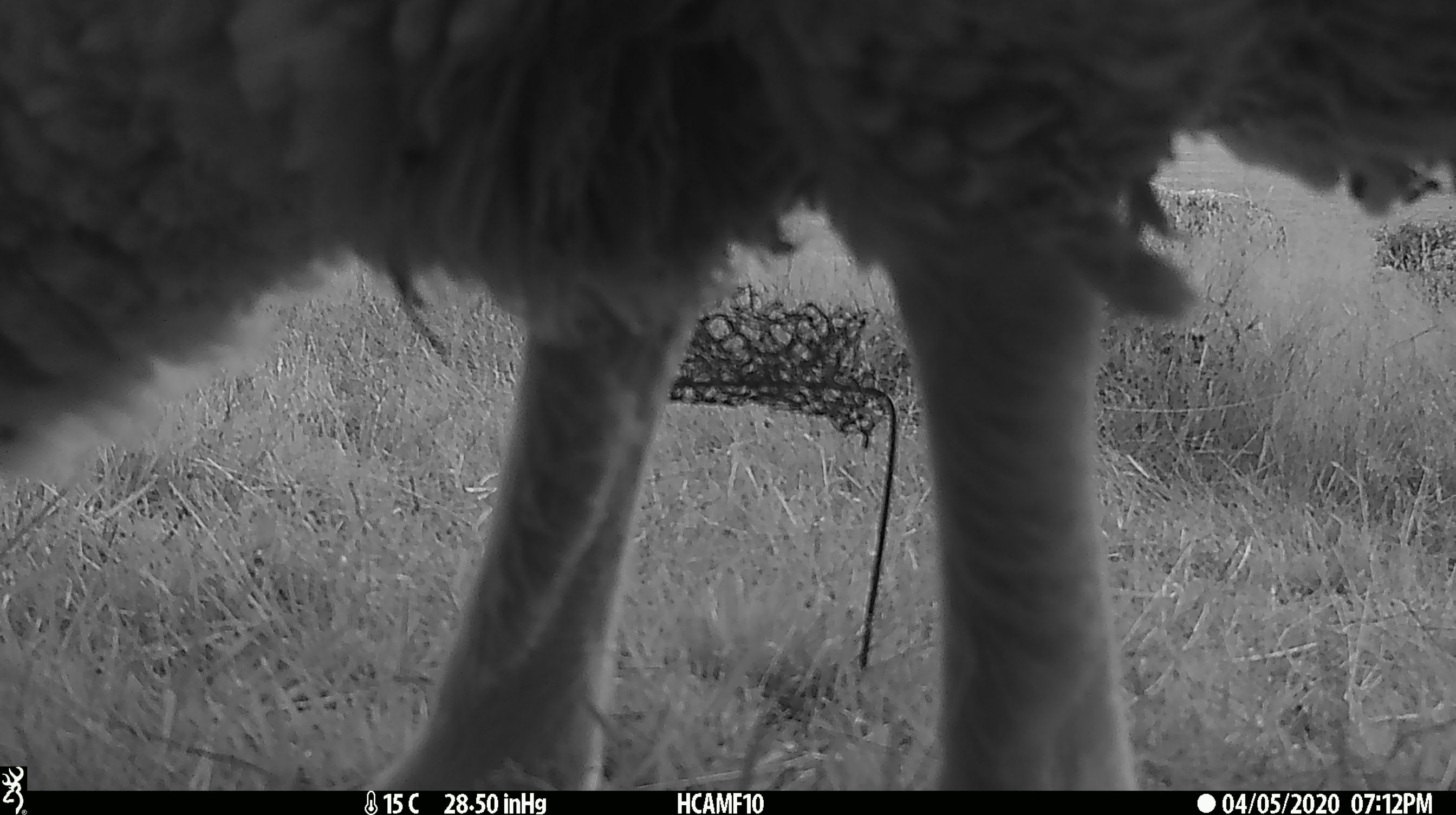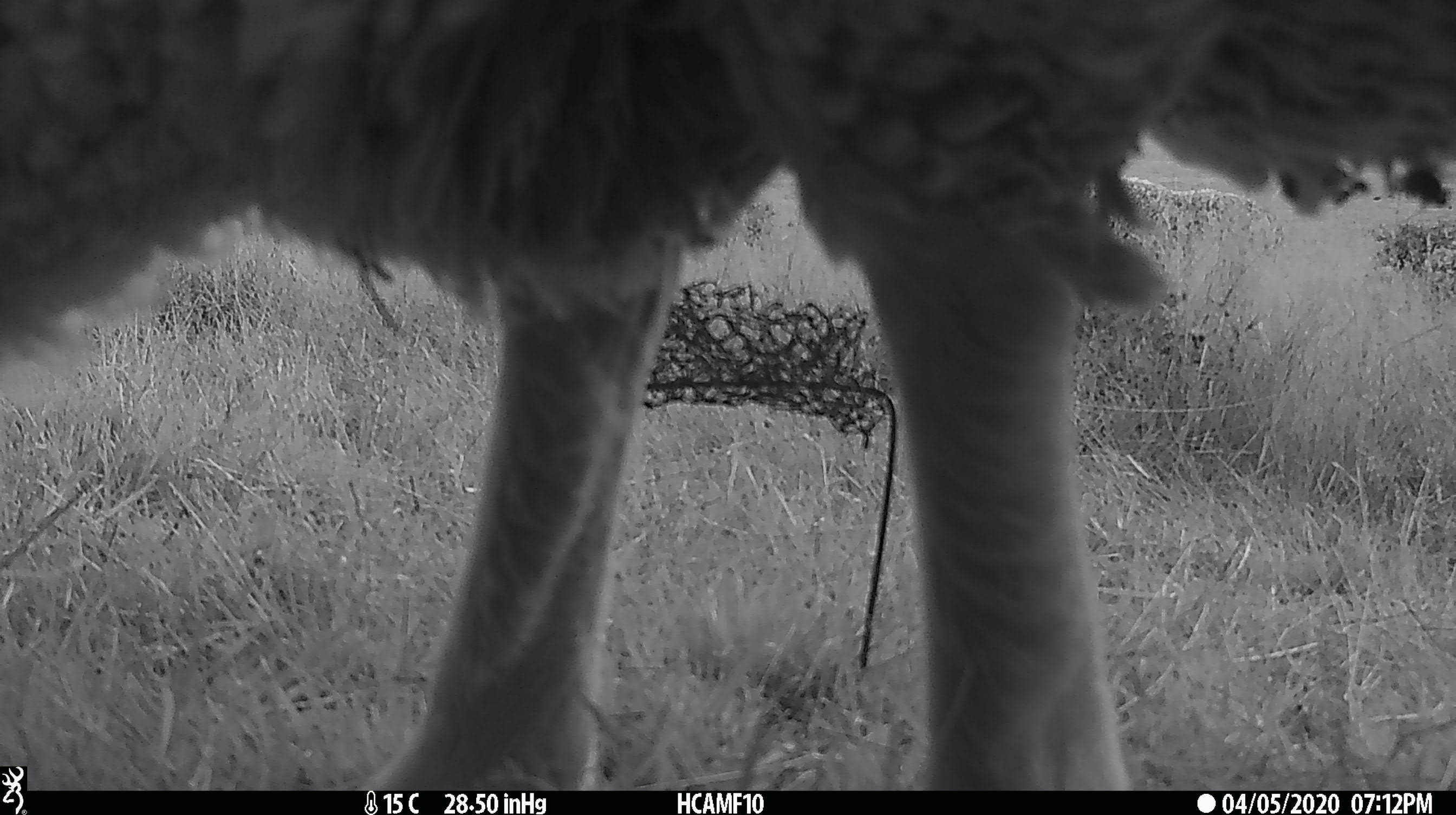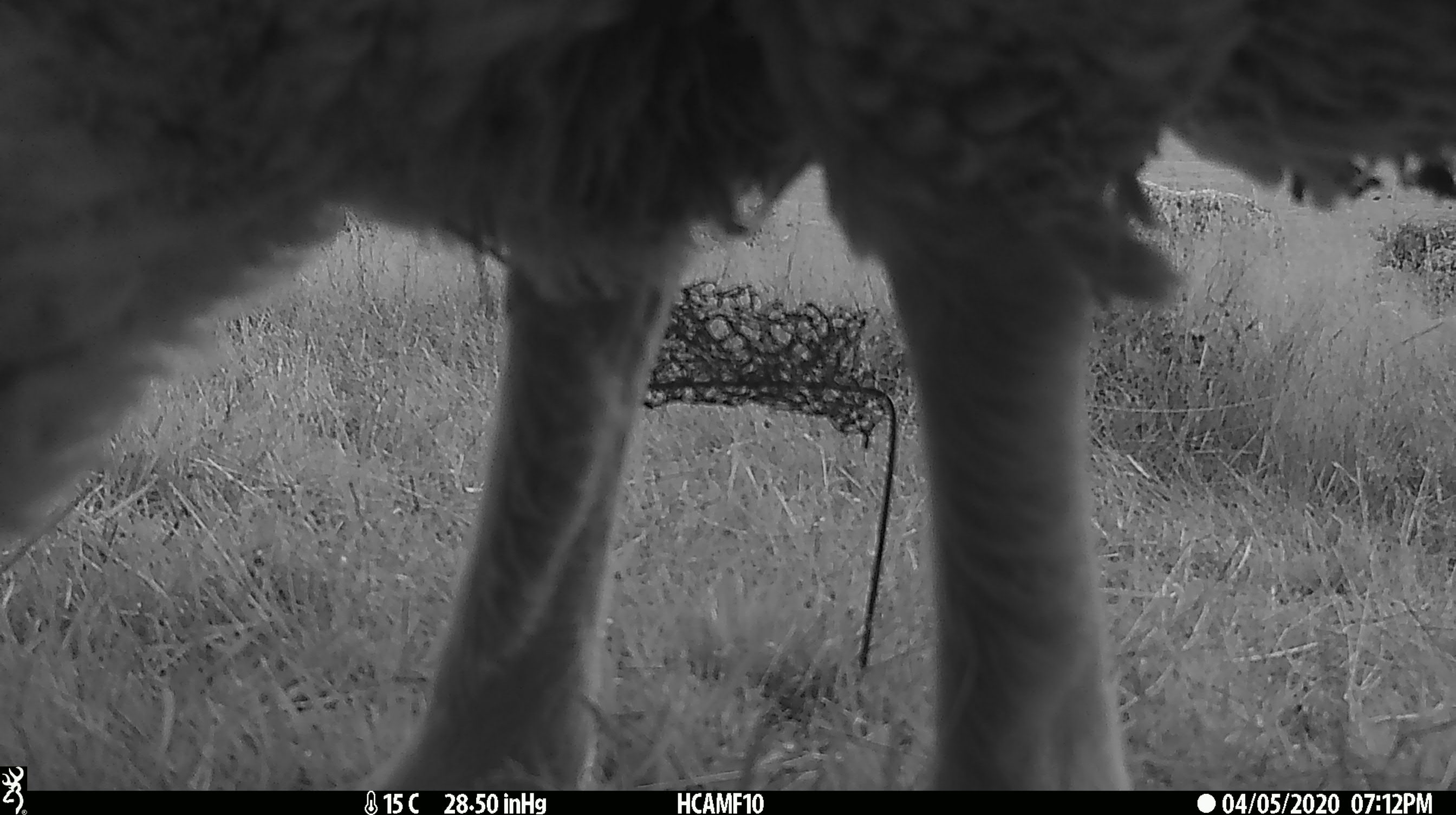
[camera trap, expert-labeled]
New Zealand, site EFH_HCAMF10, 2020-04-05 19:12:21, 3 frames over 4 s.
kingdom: Animalia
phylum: Chordata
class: Mammalia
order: Artiodactyla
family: Bovidae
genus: Ovis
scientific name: Ovis aries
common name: domestic sheep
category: sheep